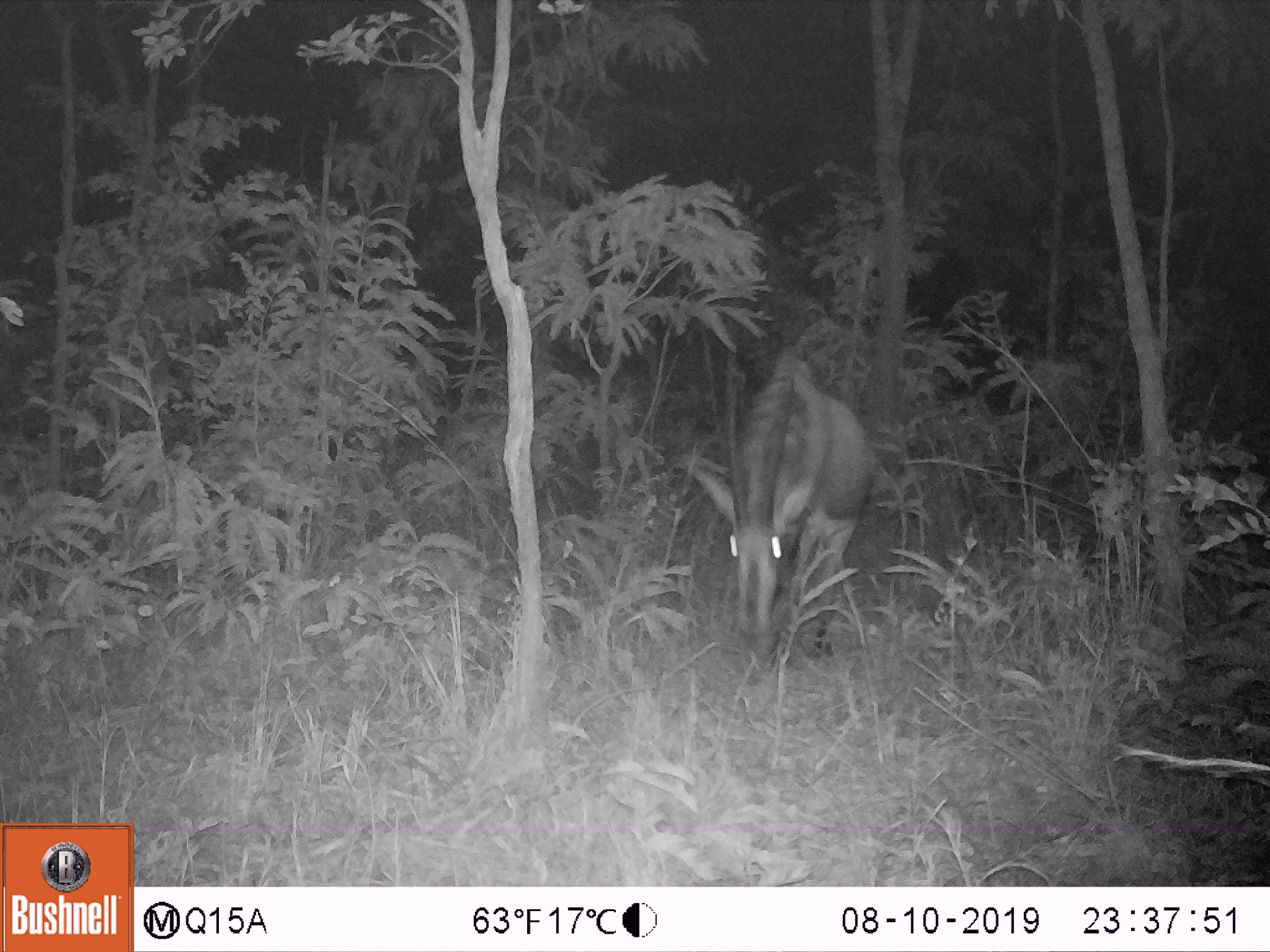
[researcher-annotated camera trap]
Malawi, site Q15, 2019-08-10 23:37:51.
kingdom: Animalia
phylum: Chordata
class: Mammalia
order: Artiodactyla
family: Bovidae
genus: Hippotragus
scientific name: Hippotragus niger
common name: sable antelope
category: sable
Sable (sable antelope) (Hippotragus niger), count 1.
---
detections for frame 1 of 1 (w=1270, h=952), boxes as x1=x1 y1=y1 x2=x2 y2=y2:
sable: x1=686 y1=353 x2=887 y2=667